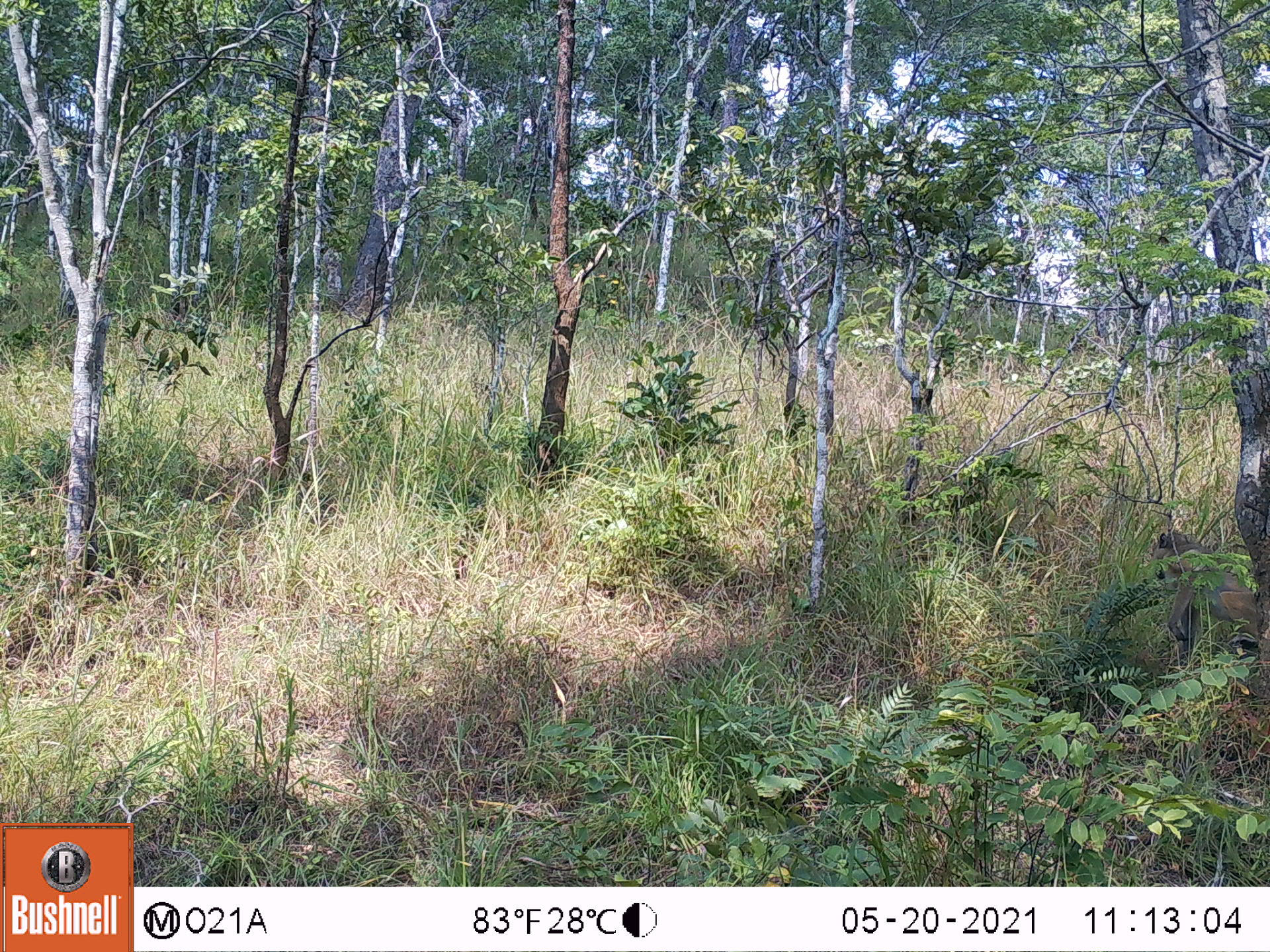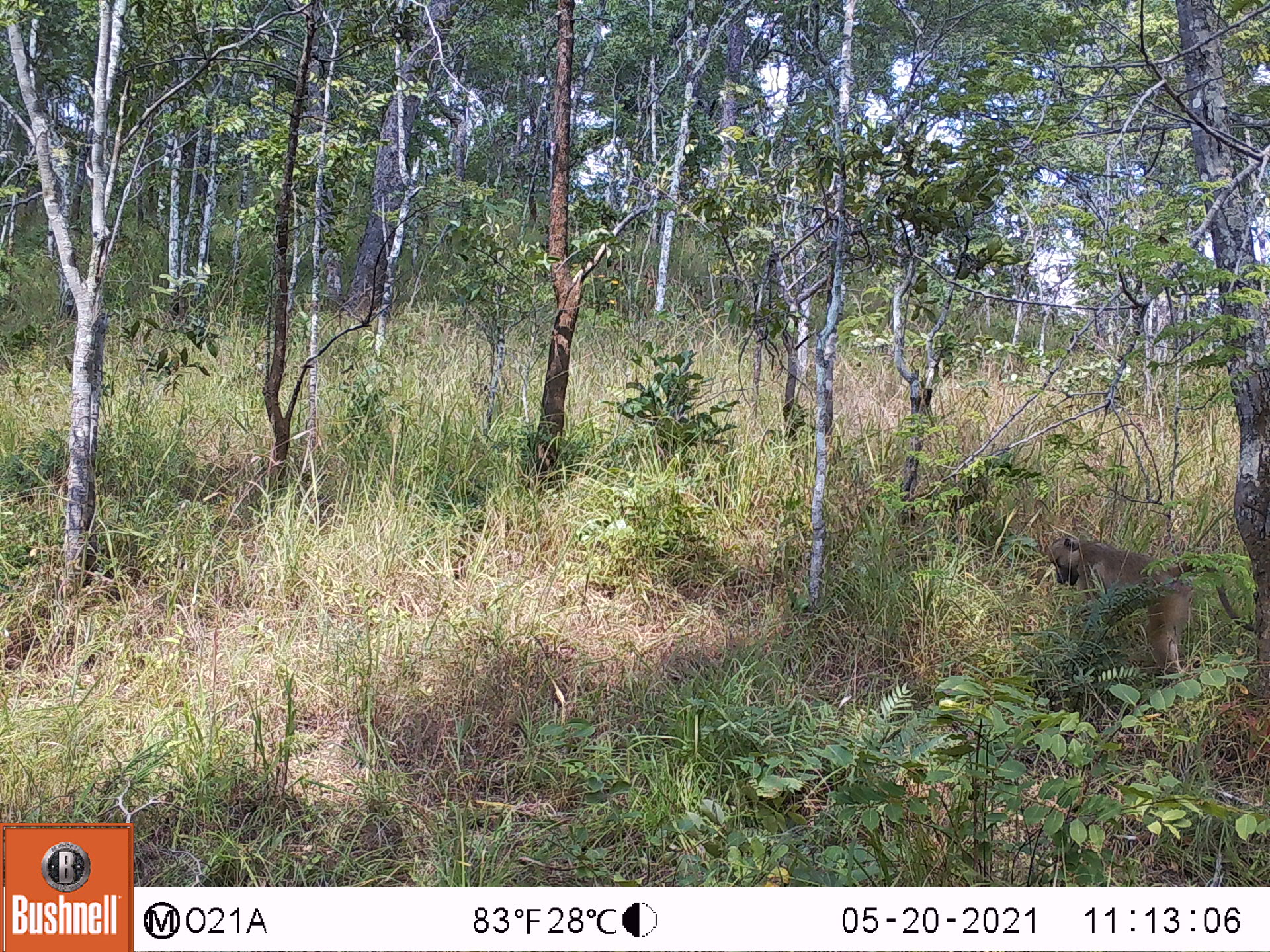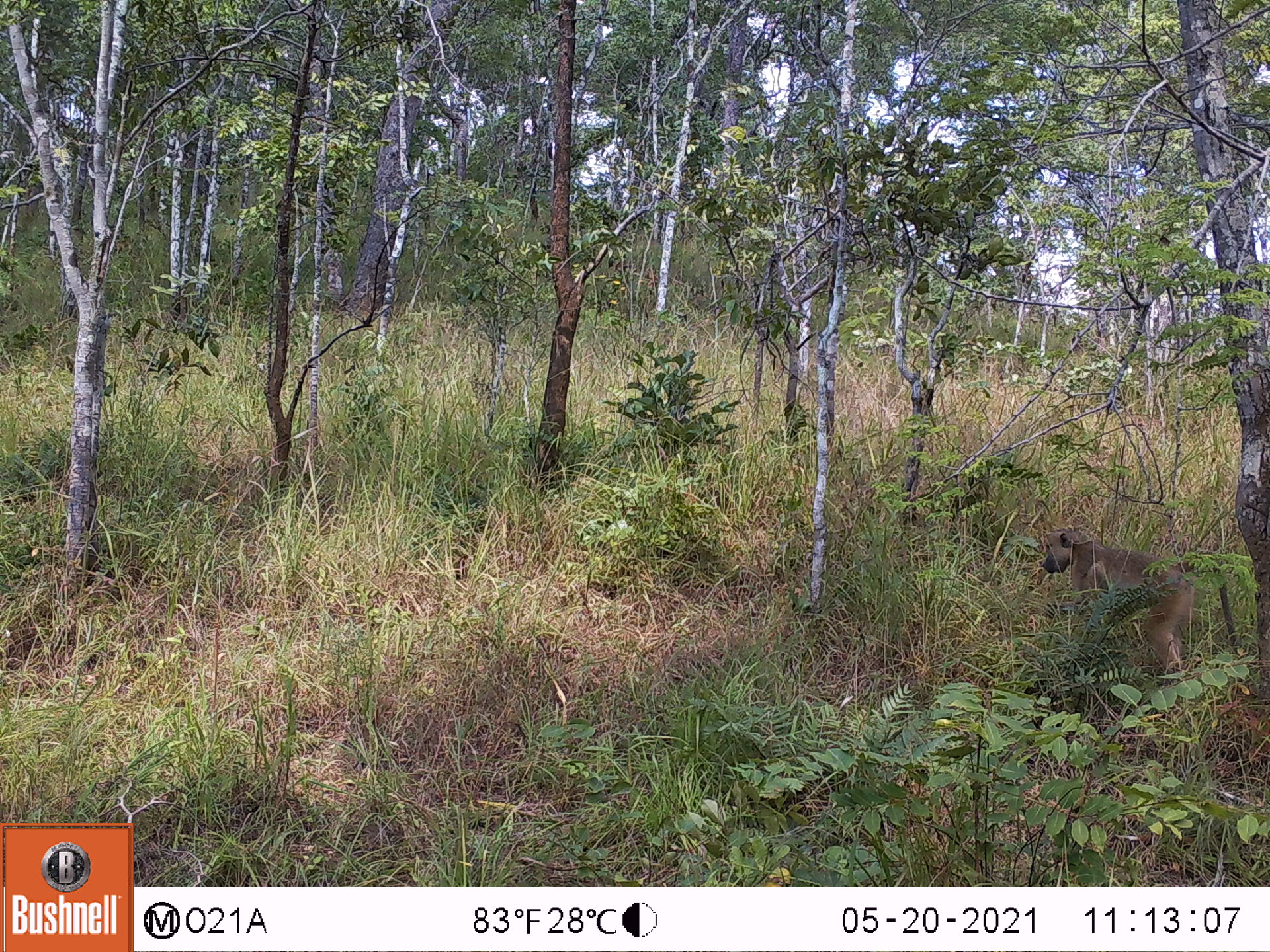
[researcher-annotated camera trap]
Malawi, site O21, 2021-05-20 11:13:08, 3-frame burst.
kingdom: Animalia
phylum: Chordata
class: Mammalia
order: Primates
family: Cercopithecidae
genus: Papio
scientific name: Papio cynocephalus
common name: yellow baboon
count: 1